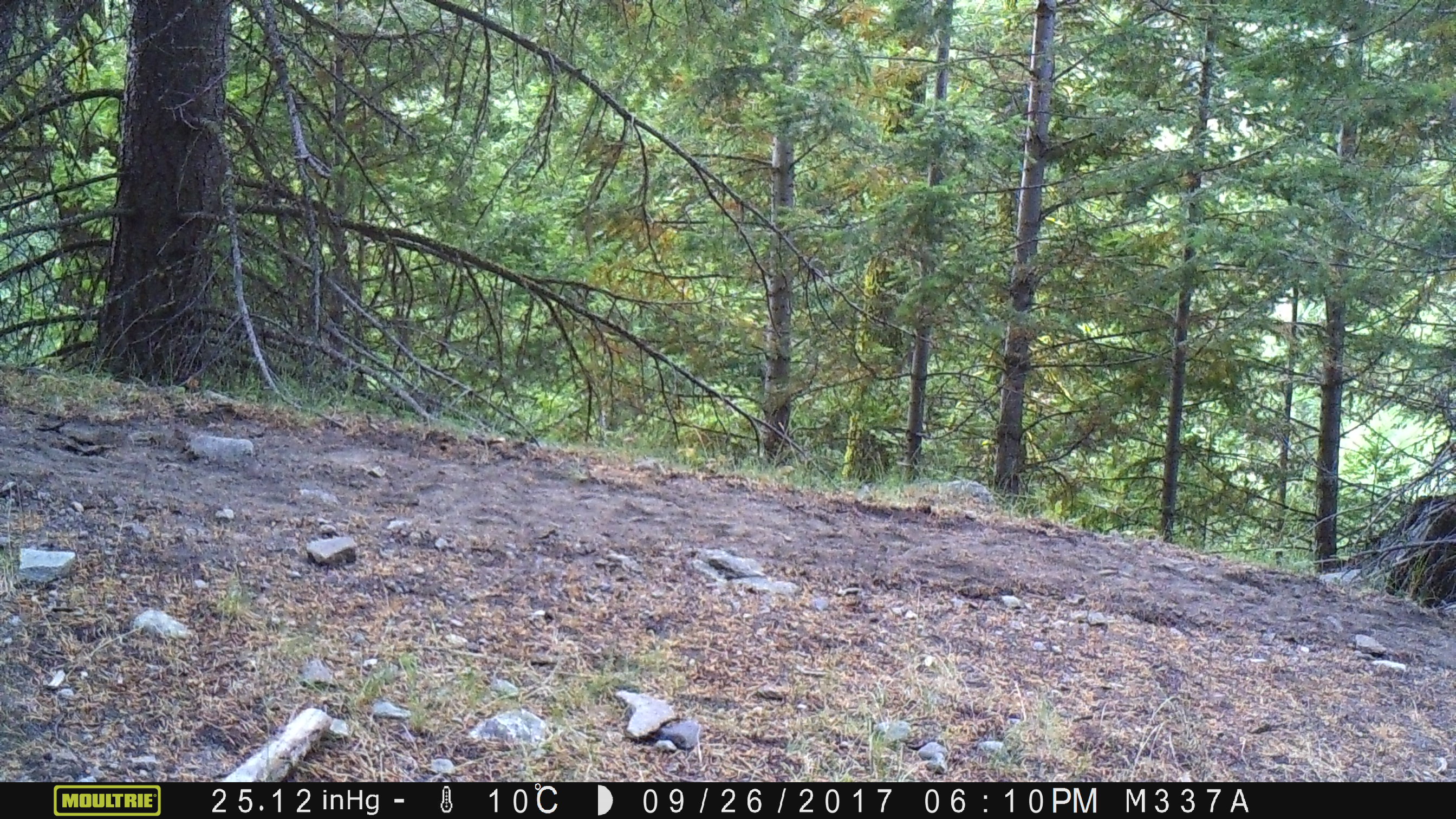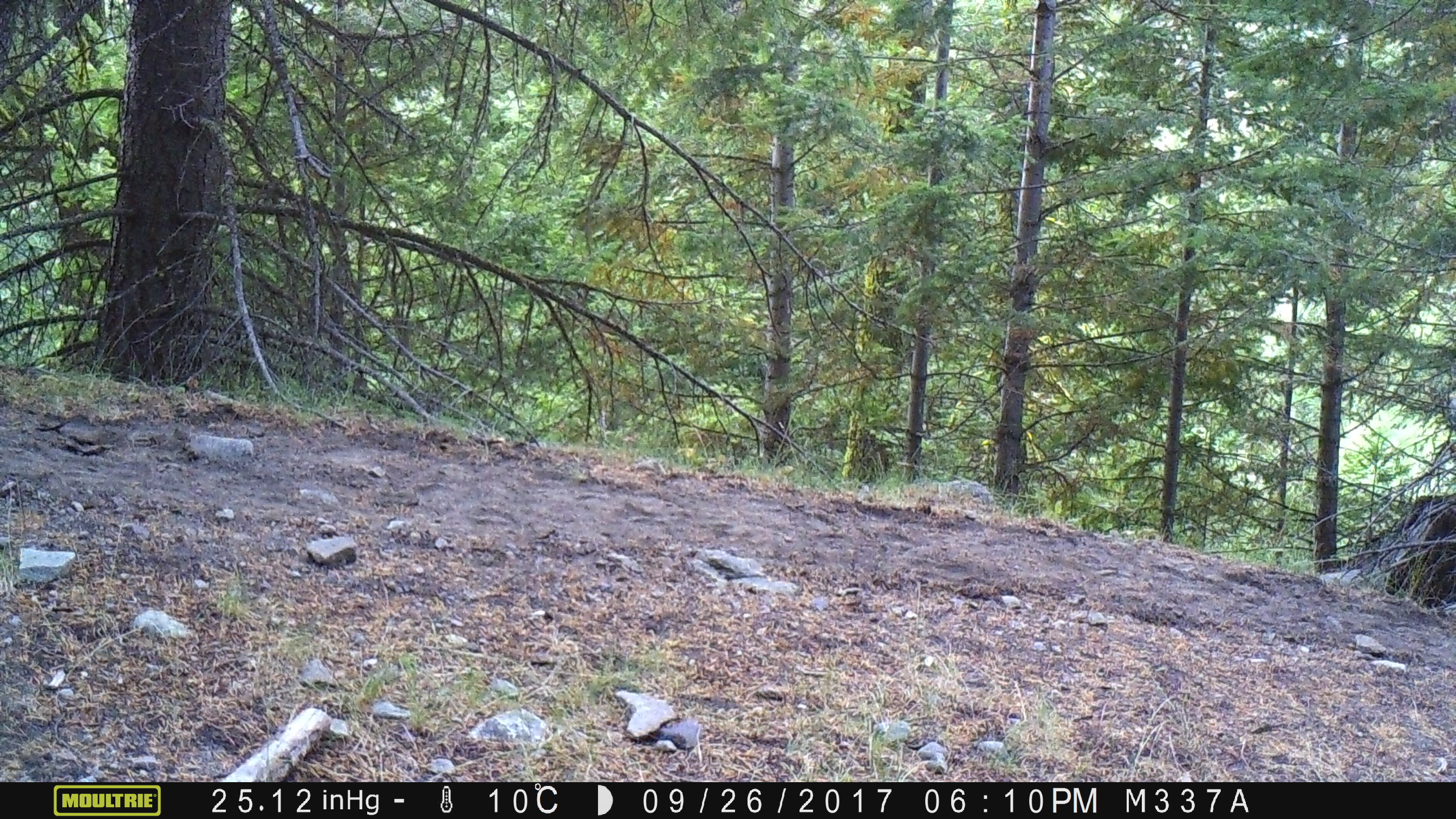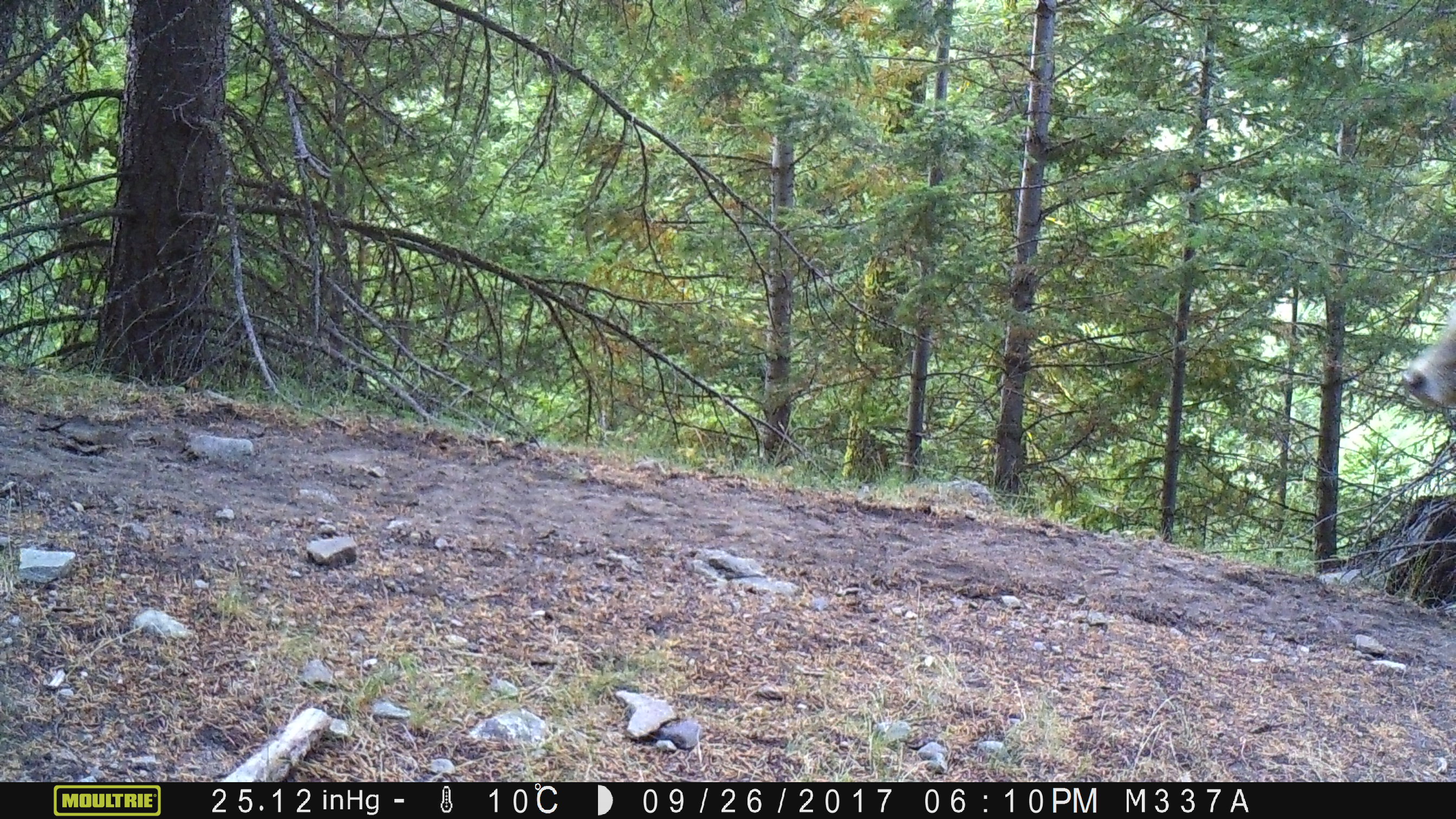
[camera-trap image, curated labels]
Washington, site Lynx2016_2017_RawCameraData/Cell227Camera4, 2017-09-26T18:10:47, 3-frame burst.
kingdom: Animalia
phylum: Chordata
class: Mammalia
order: Artiodactyla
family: Bovidae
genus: Bos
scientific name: Bos taurus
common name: domestic cattle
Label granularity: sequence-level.